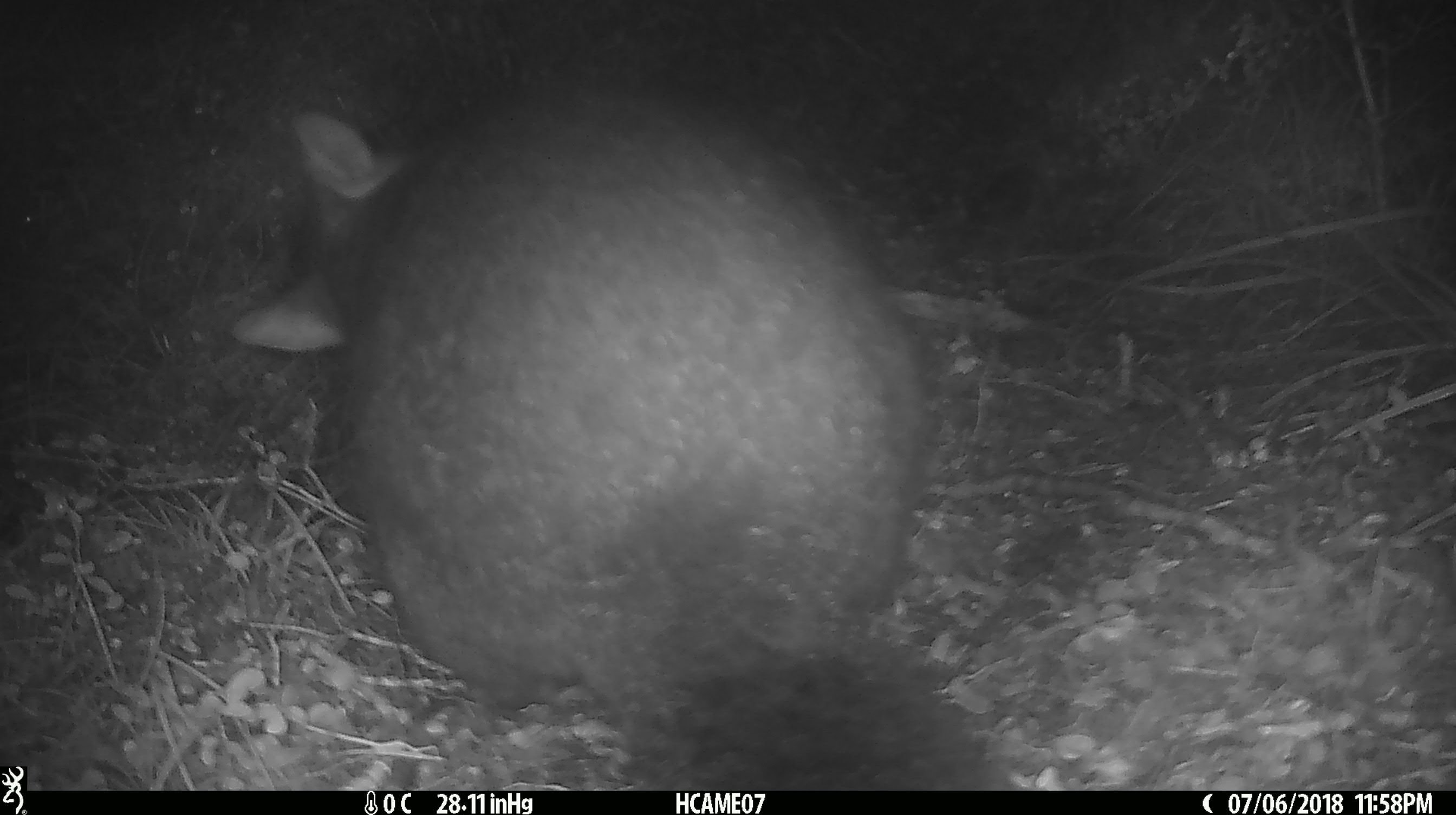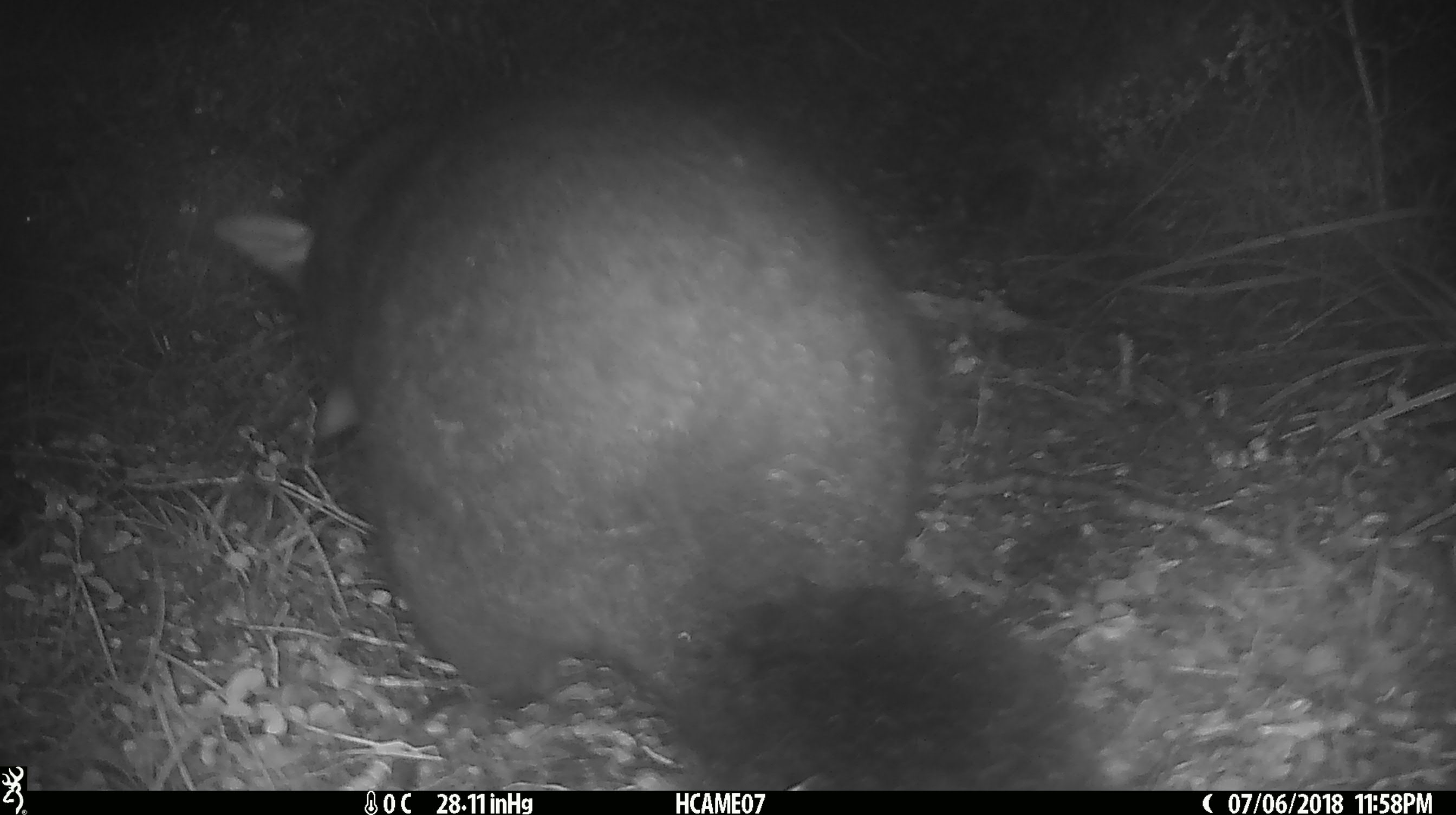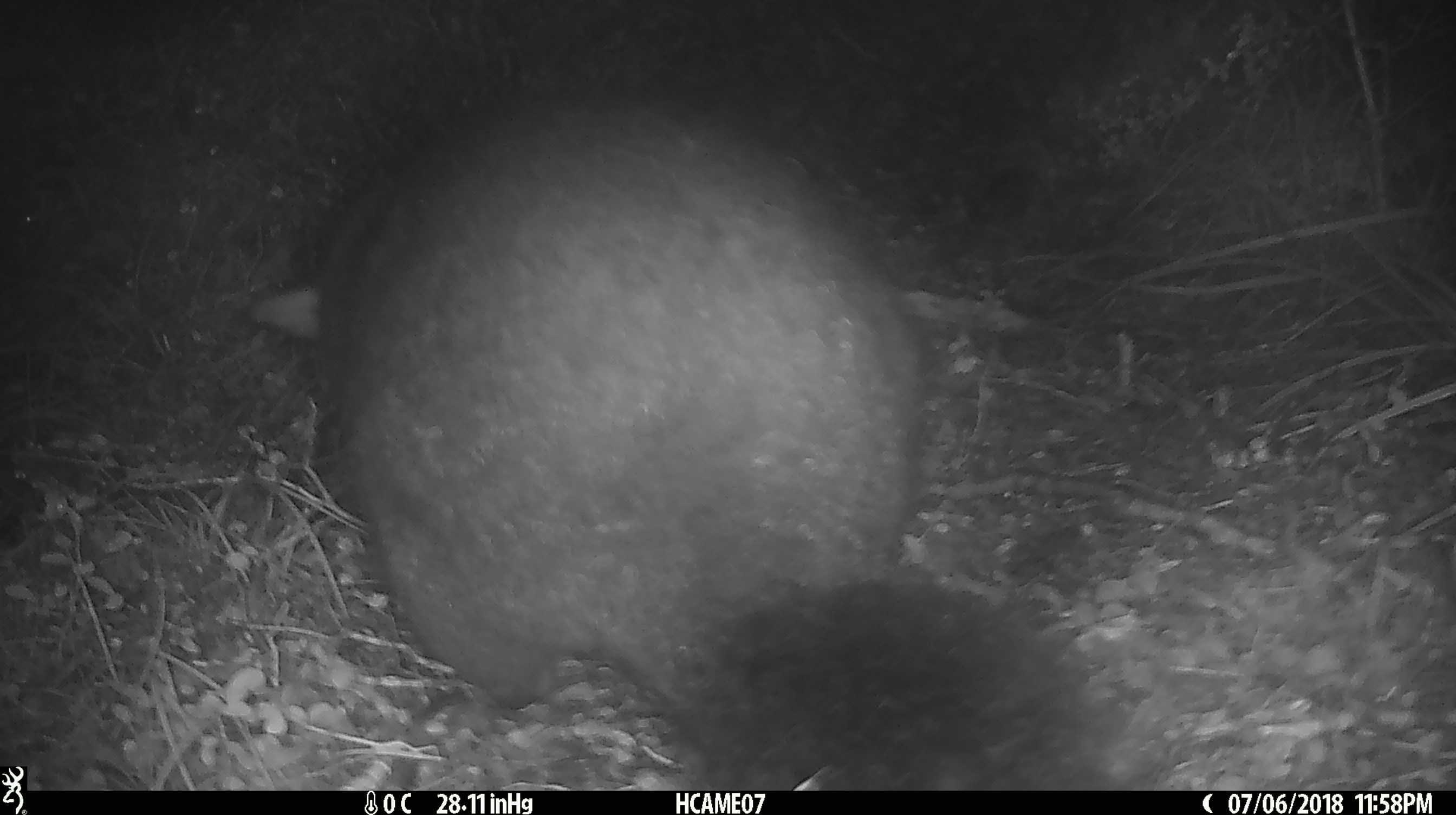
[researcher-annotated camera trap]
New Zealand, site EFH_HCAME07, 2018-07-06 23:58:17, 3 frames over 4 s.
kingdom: Animalia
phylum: Chordata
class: Mammalia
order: Diprotodontia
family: Phalangeridae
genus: Trichosurus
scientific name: Trichosurus vulpecula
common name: common brushtail possum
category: possum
Possum (common brushtail possum) (Trichosurus vulpecula).